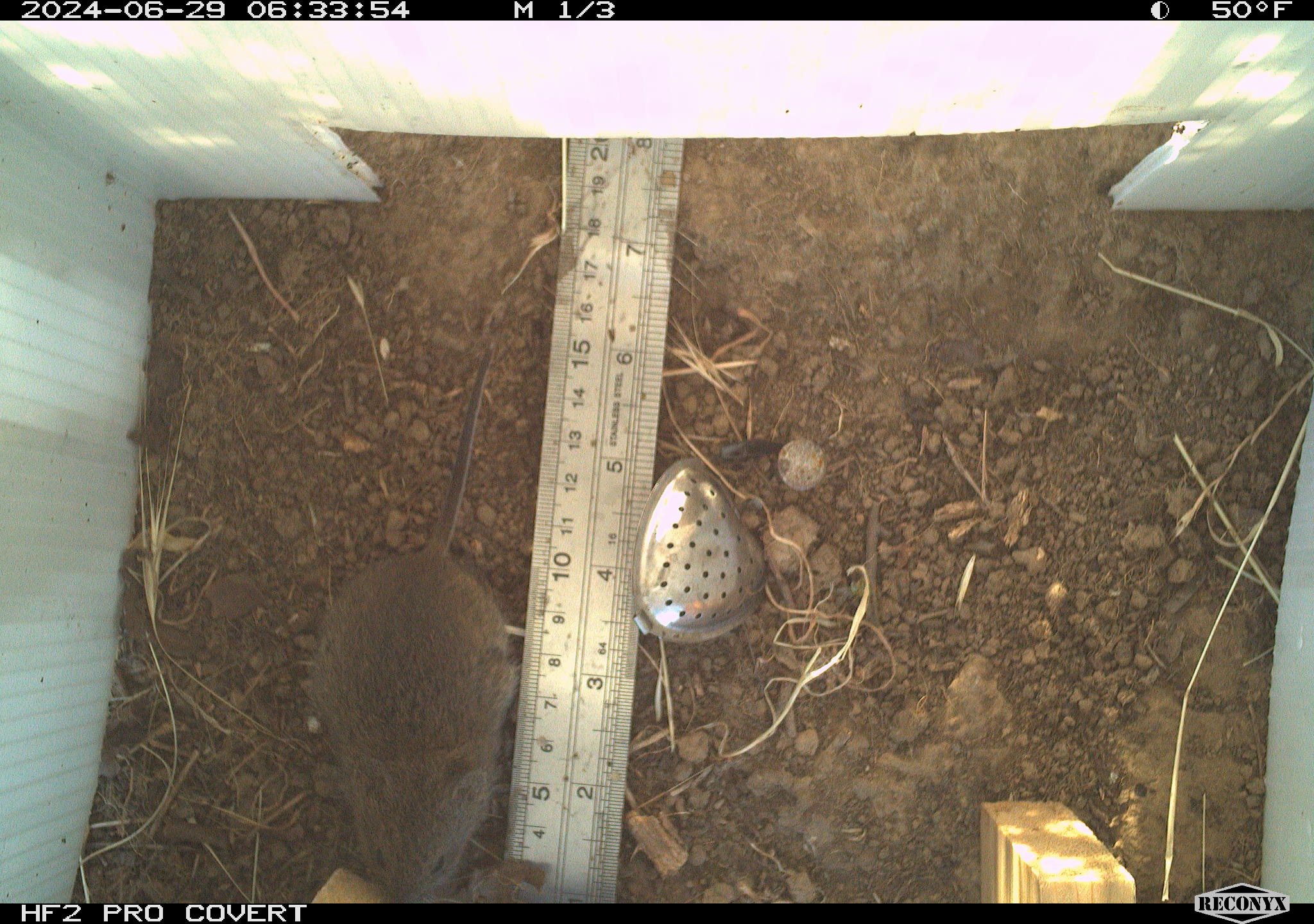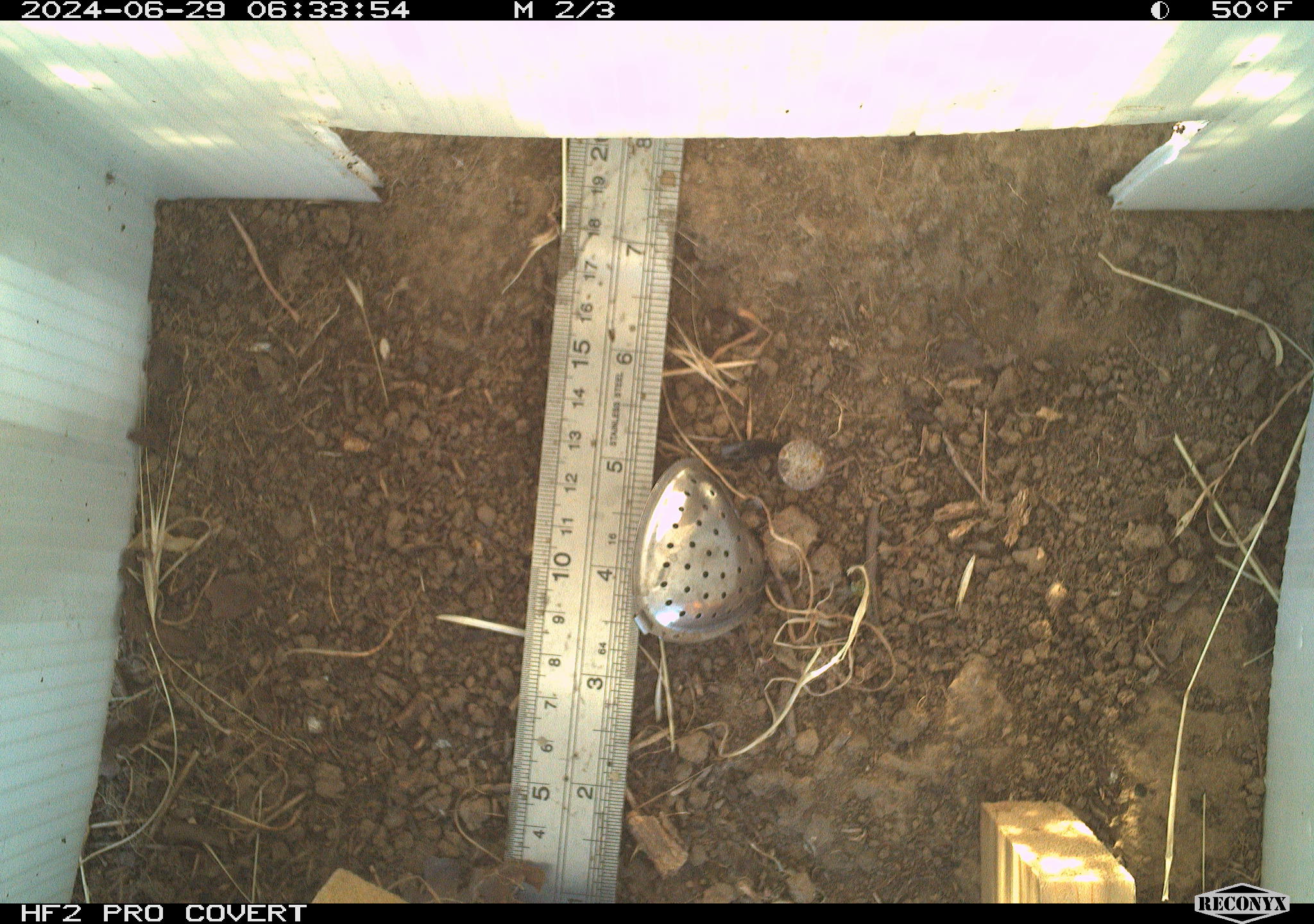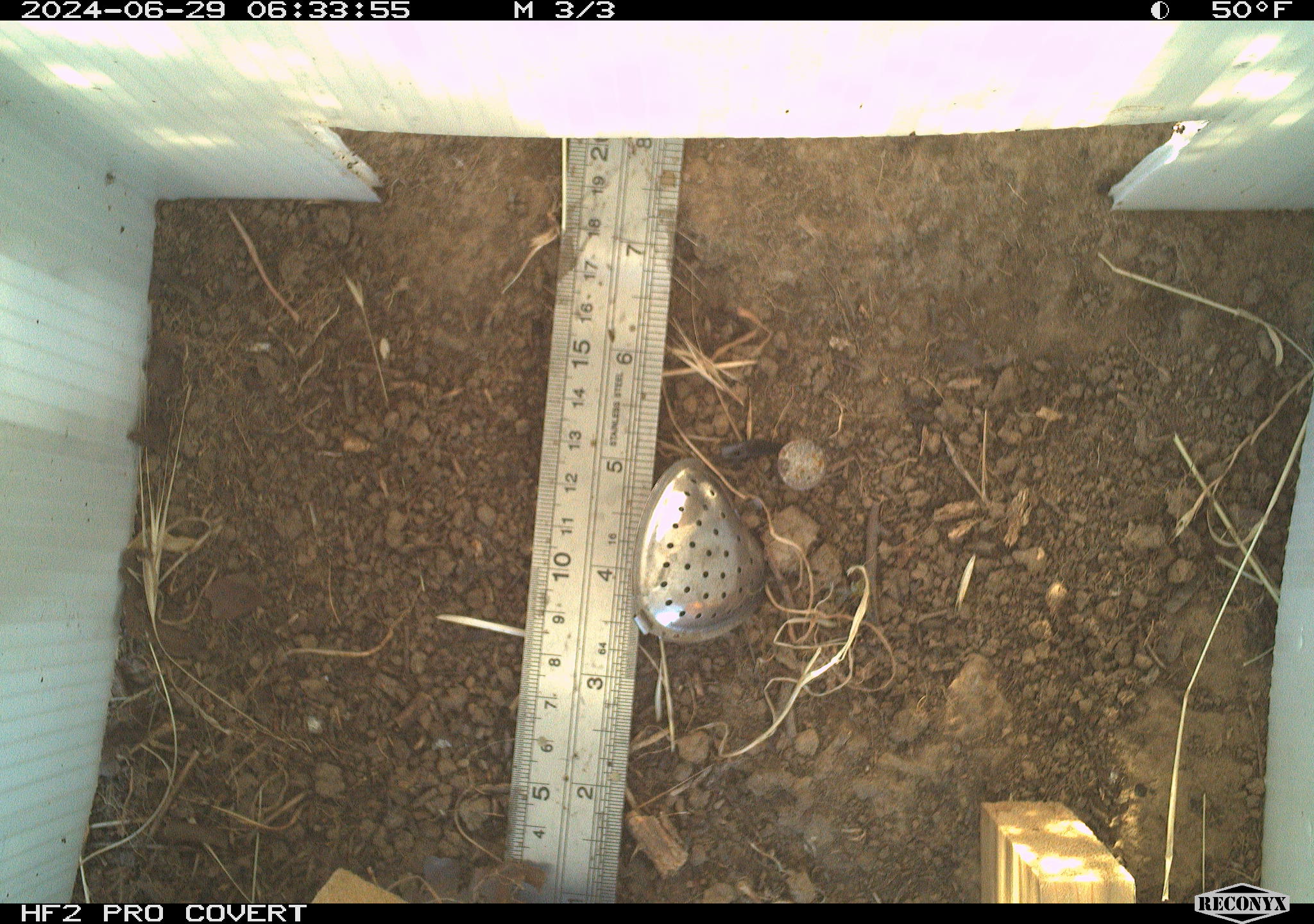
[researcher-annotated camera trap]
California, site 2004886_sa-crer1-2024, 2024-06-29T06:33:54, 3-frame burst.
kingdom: Animalia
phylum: Chordata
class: Mammalia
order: Rodentia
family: Cricetidae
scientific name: Arvicolinae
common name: voles, lemmings, and muskrats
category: arvicolinae subfamily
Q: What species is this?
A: Arvicolinae subfamily (voles, lemmings, and muskrats) (Arvicolinae).